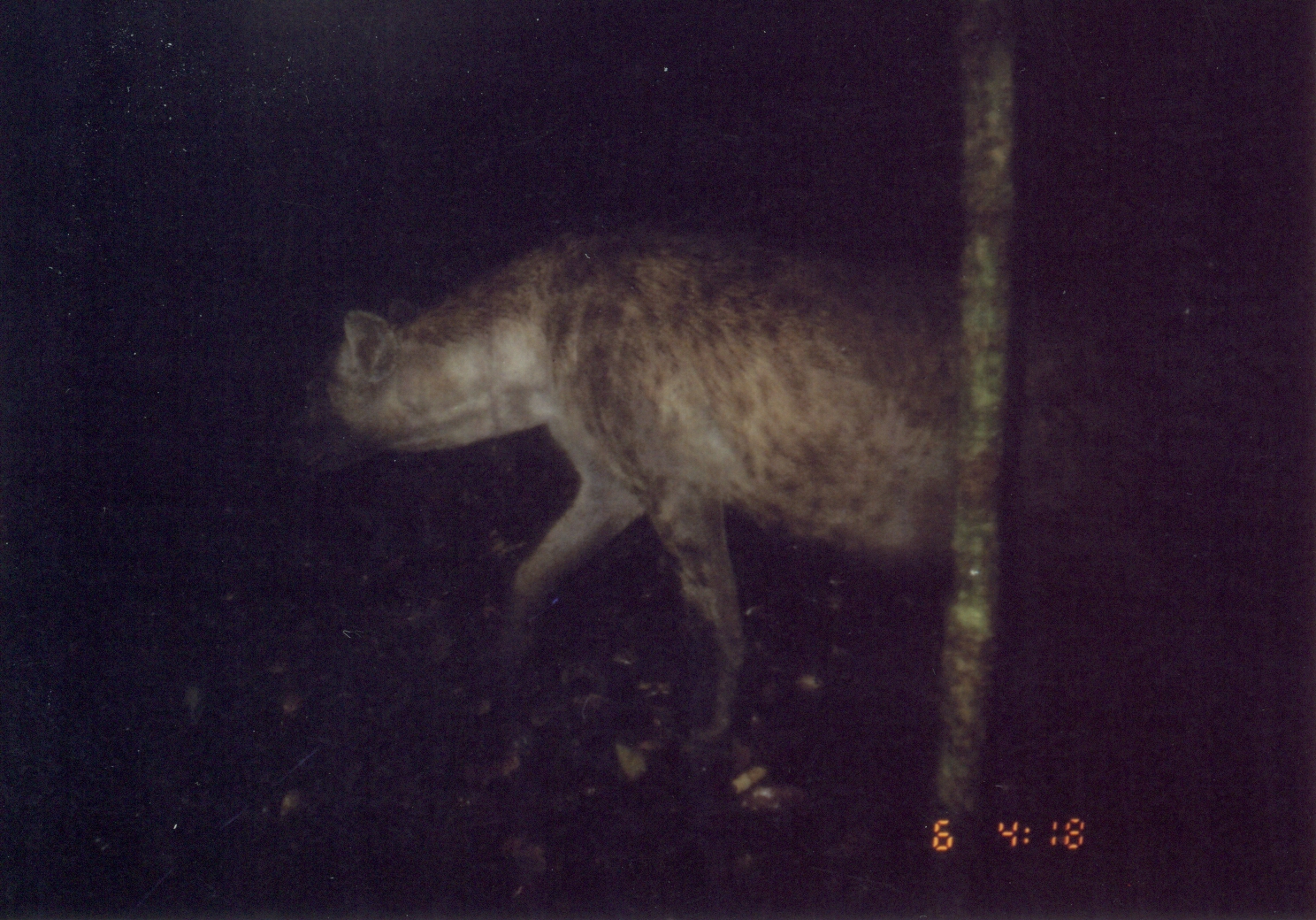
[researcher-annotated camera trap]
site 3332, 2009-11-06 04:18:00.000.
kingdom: Animalia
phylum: Chordata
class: Mammalia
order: Carnivora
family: Hyaenidae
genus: Crocuta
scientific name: Crocuta crocuta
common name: spotted hyena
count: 1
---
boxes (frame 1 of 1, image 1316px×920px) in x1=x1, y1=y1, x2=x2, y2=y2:
crocuta crocuta: x1=271, y1=216, x2=1174, y2=757